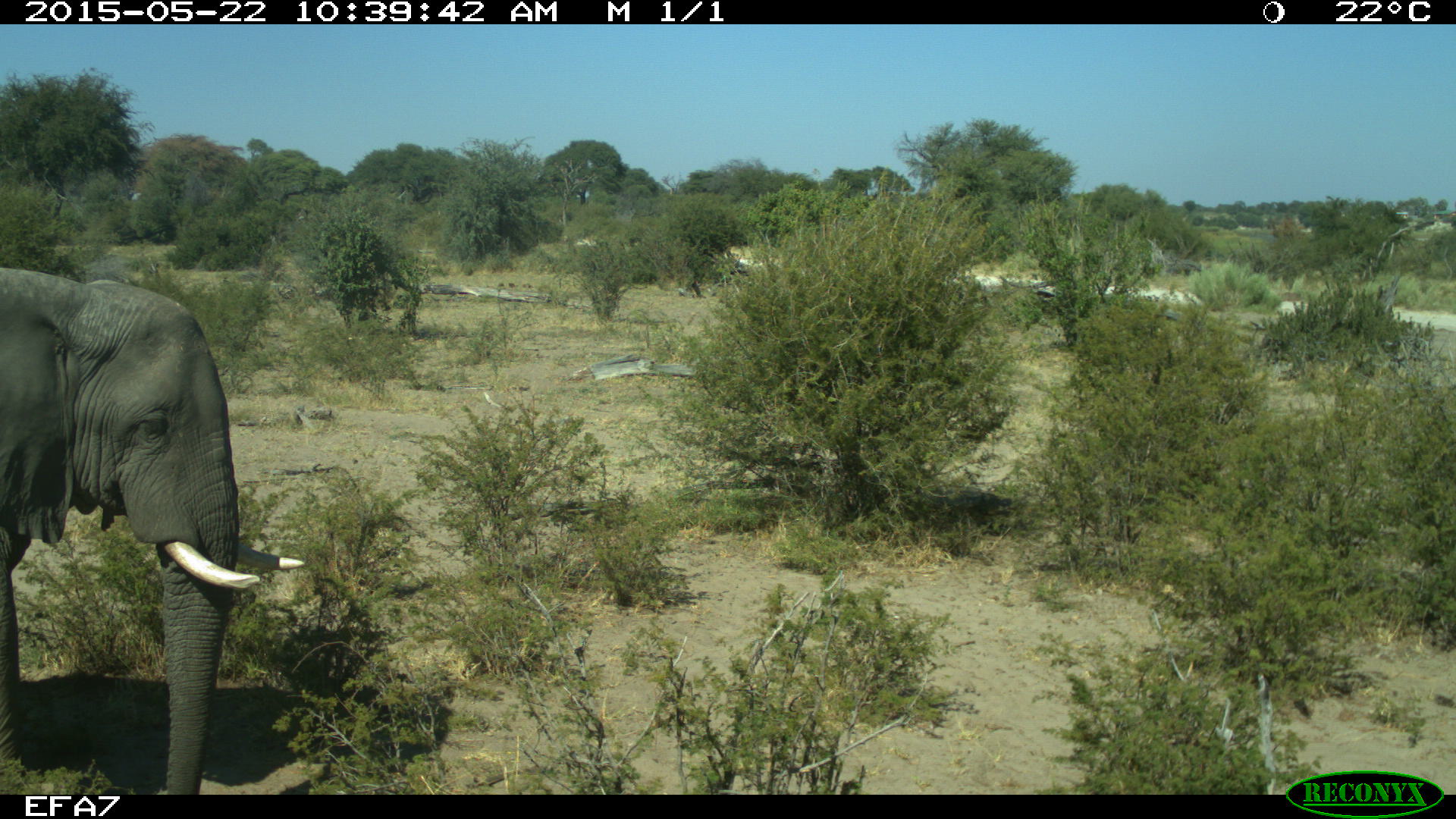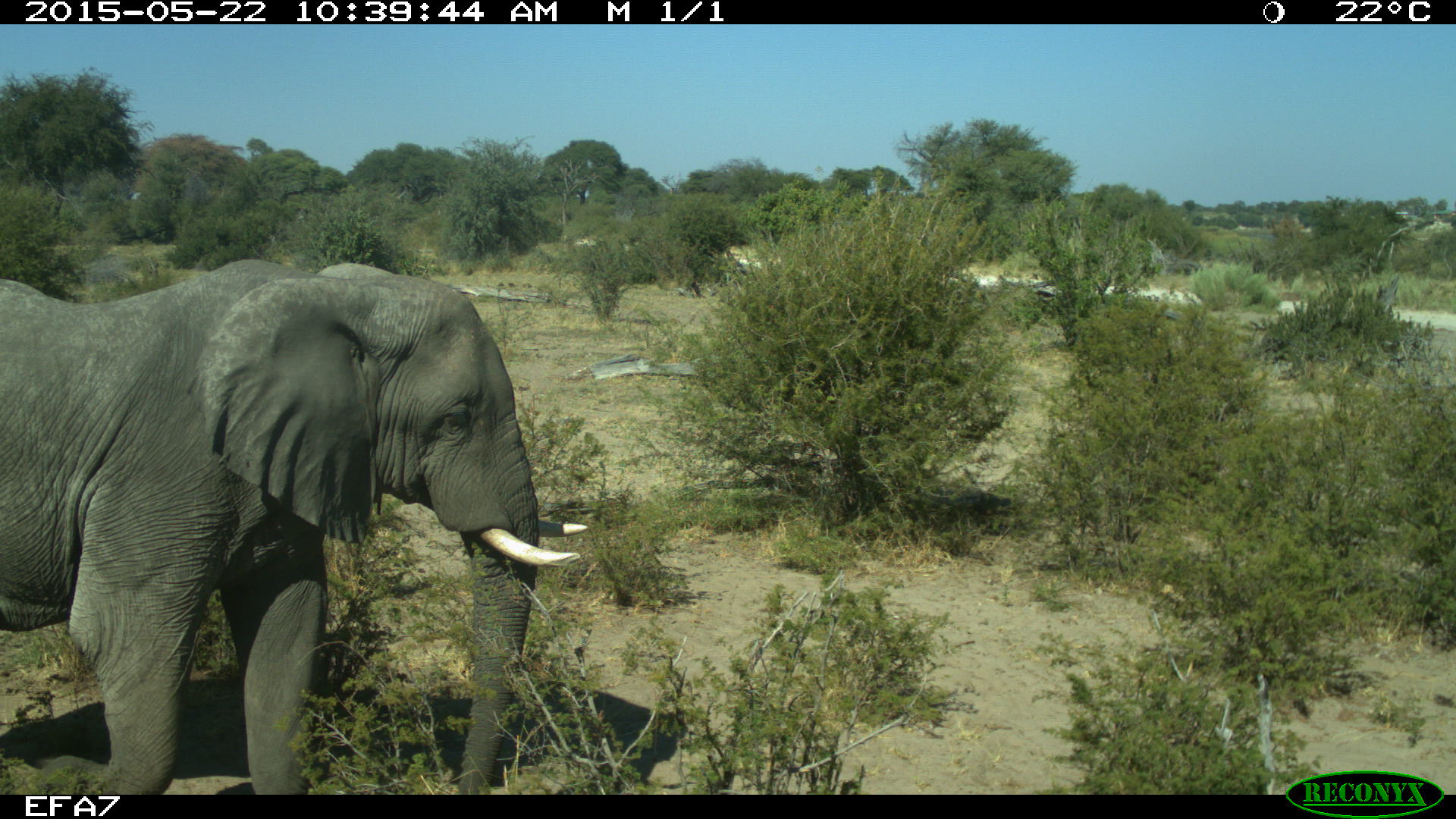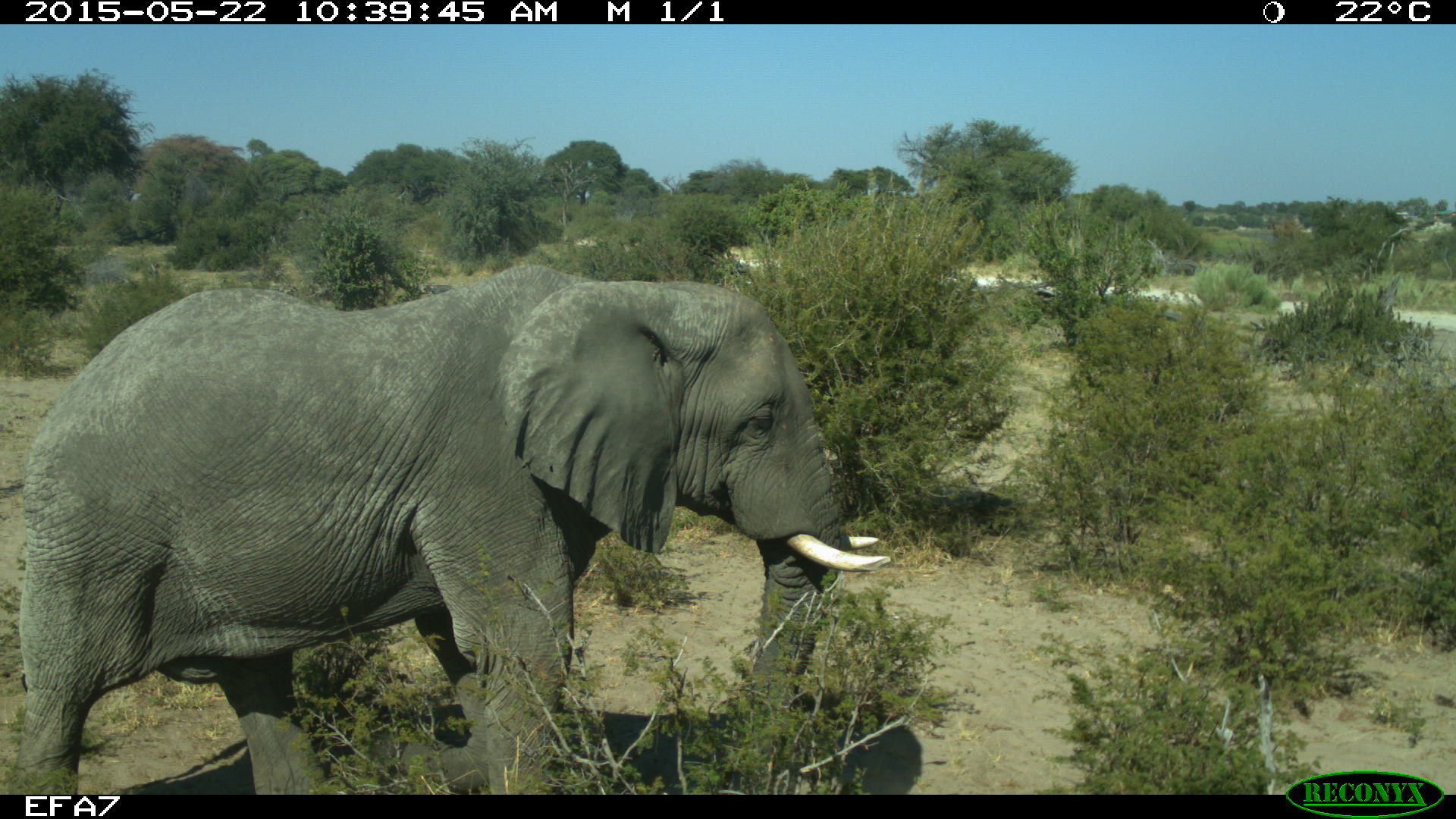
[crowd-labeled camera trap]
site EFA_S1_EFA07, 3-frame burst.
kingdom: Animalia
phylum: Chordata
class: Mammalia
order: Proboscidea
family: Elephantidae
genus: Loxodonta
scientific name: Loxodonta africana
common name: african bush elephant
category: elephant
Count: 1.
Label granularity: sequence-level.